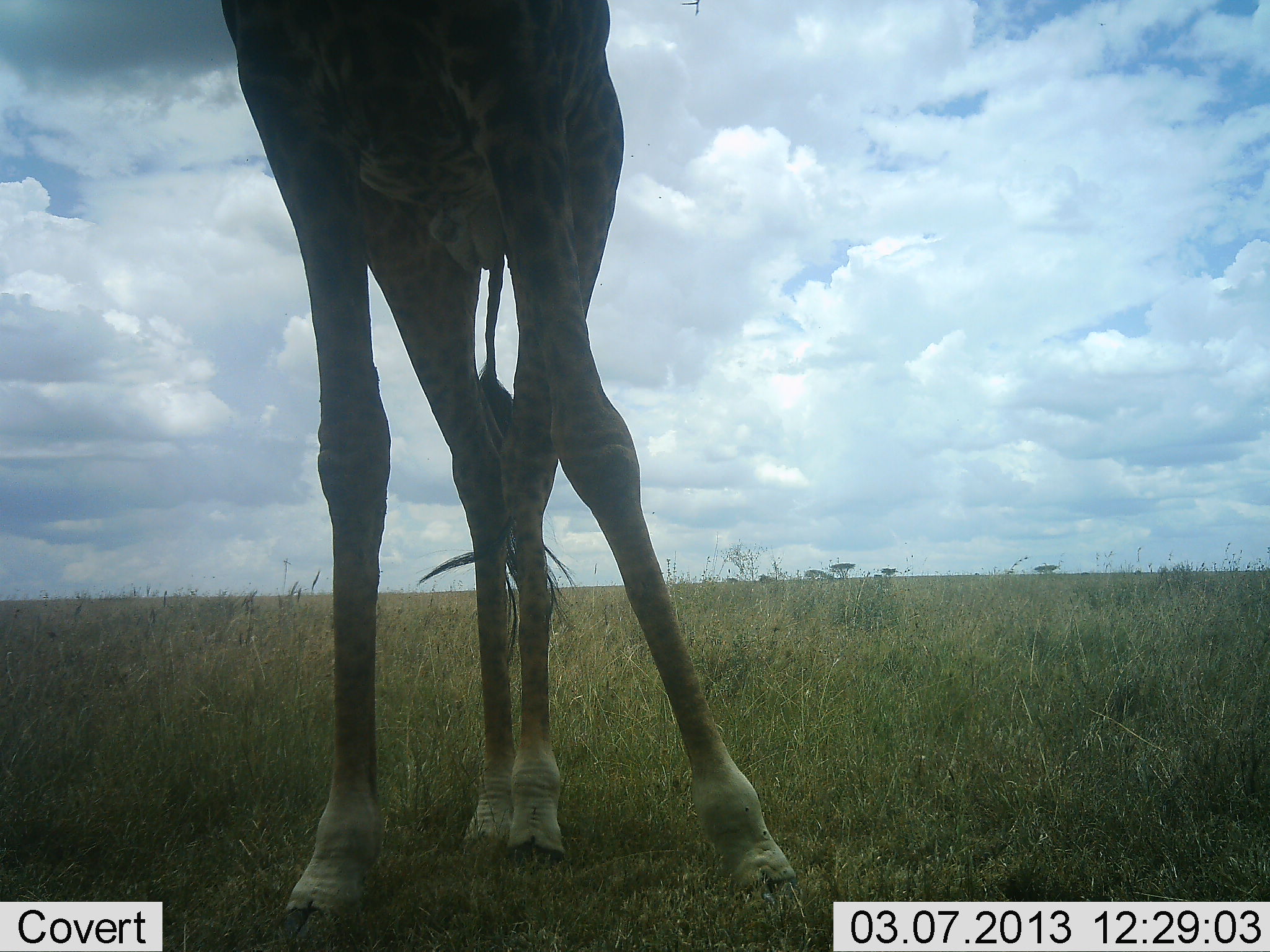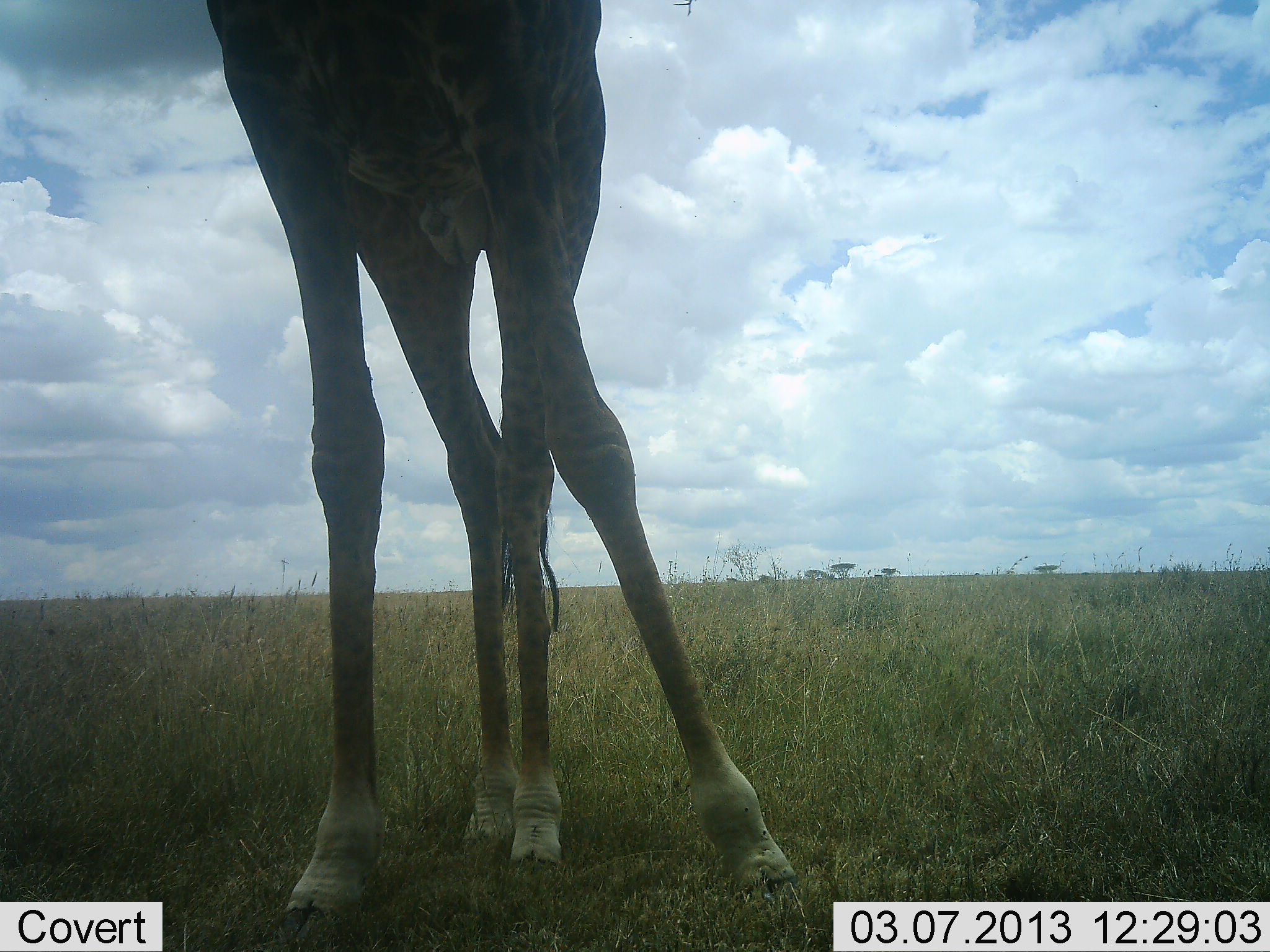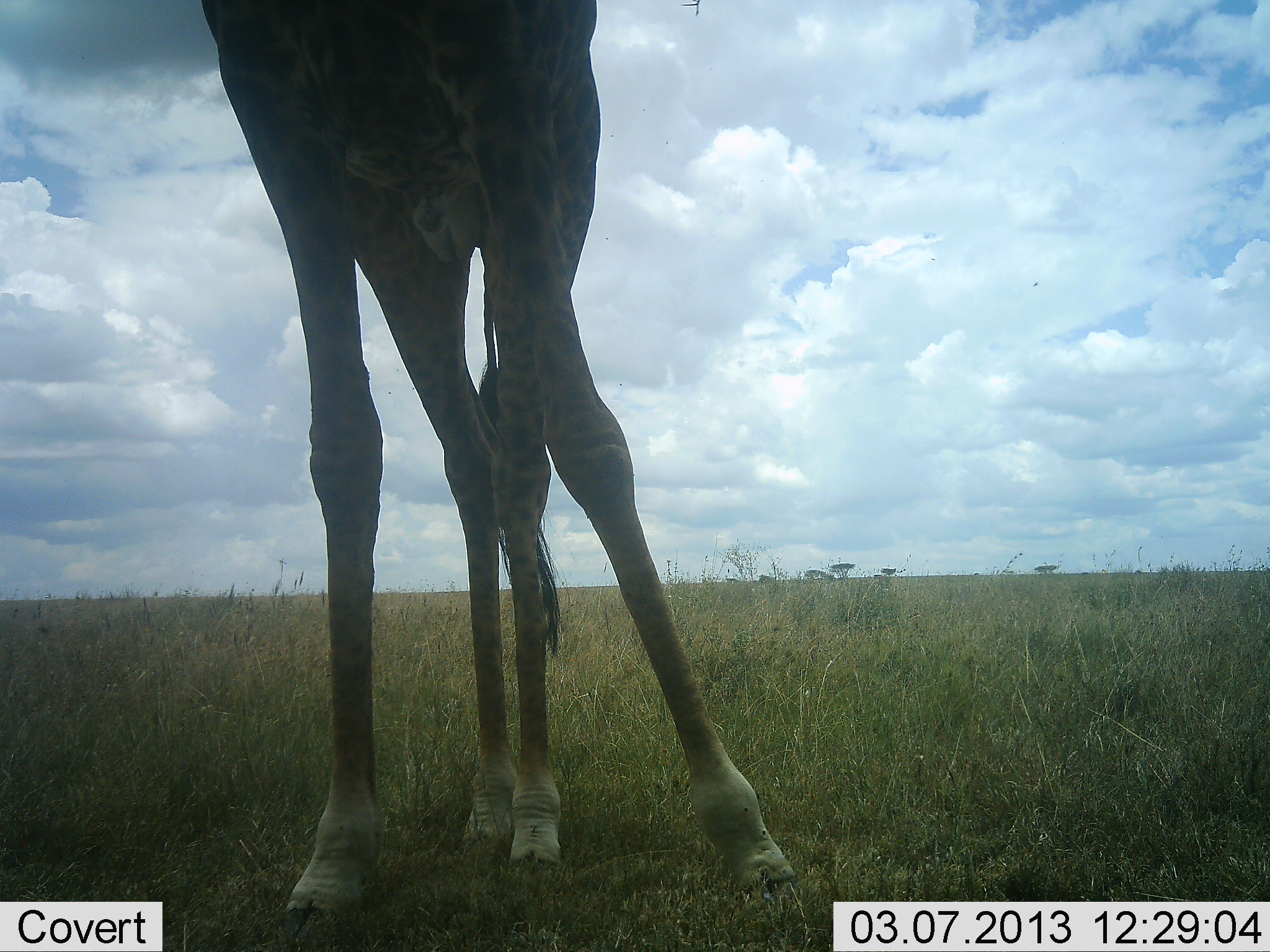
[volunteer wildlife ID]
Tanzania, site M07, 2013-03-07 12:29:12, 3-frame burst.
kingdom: Animalia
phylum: Chordata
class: Mammalia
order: Artiodactyla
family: Giraffidae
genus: Giraffa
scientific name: Giraffa camelopardalis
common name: giraffe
Giraffe (Giraffa camelopardalis), count 1. Behavior (volunteer vote fractions): standing 97%, resting 0%, moving 0%, interacting 3%. Young present (vote fraction): 0%. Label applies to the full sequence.